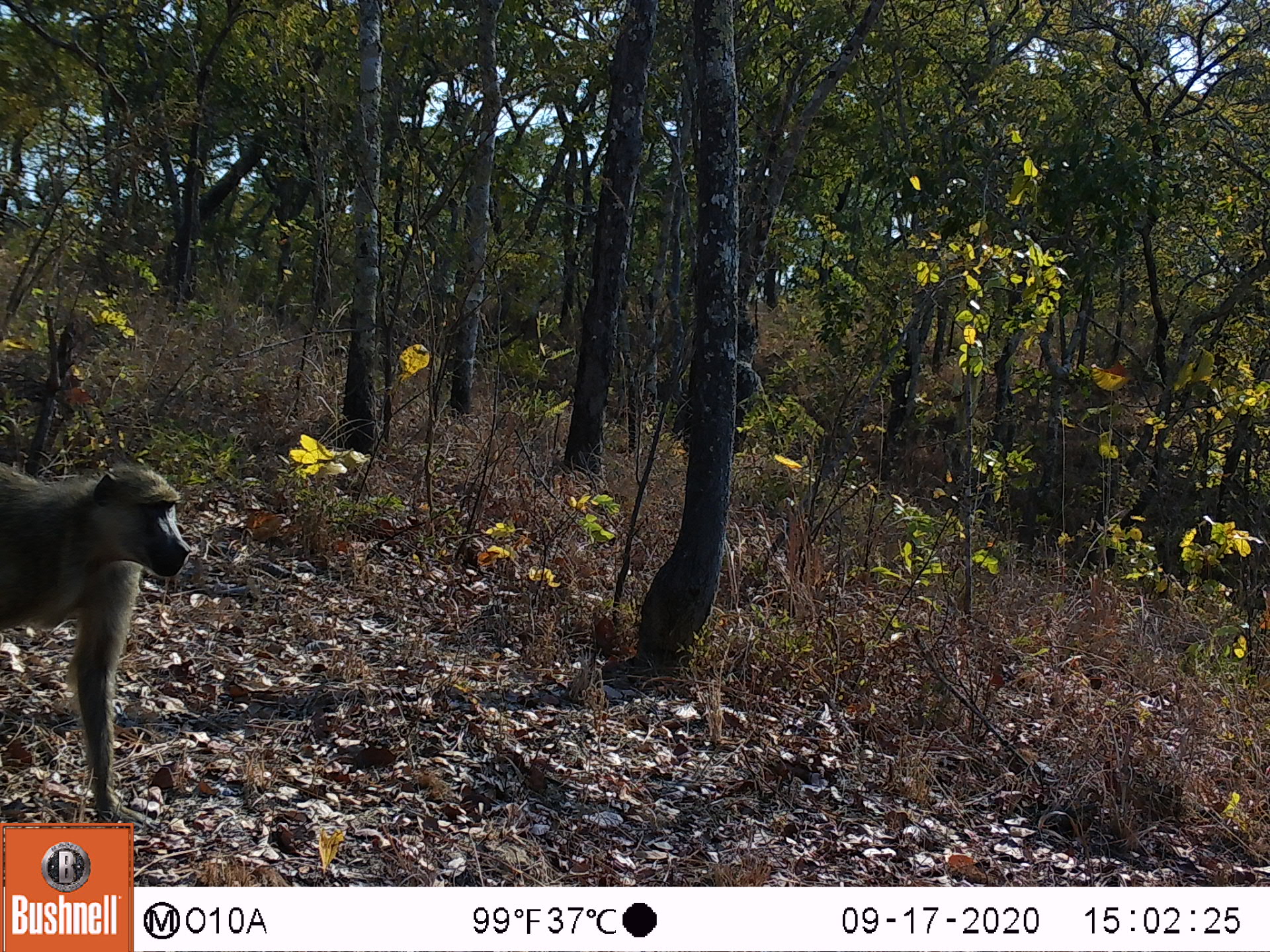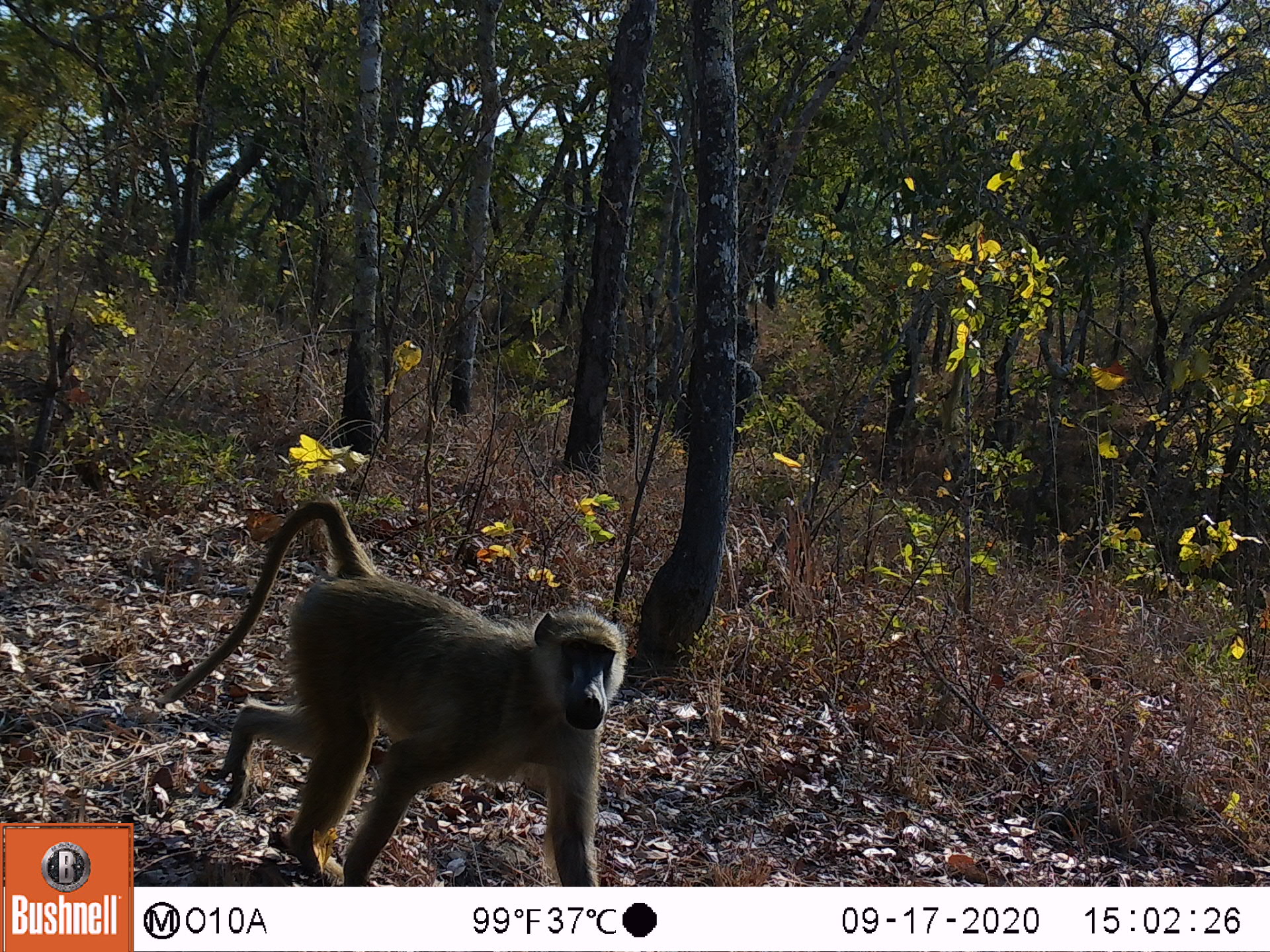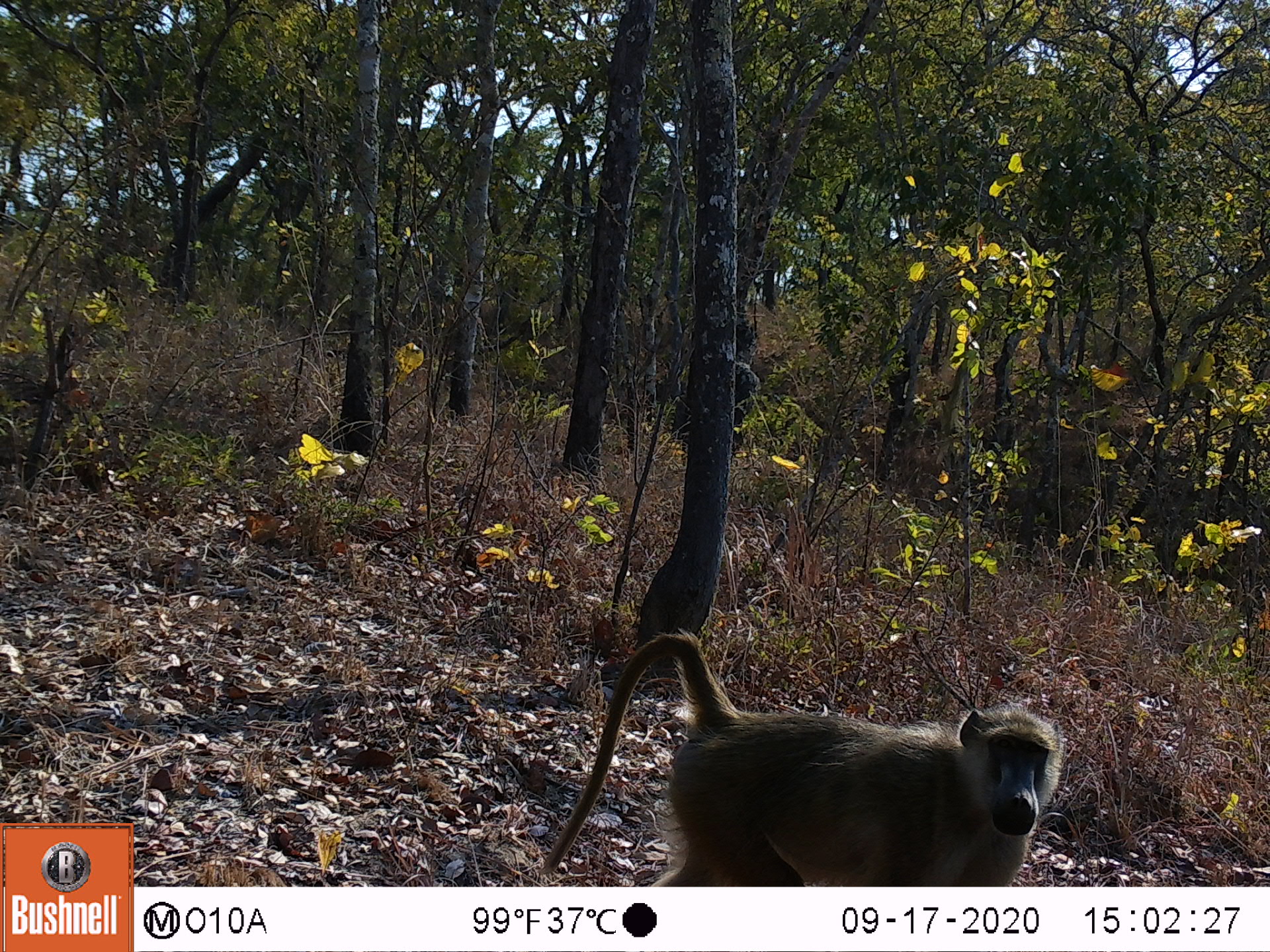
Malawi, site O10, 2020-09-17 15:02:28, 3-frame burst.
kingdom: Animalia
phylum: Chordata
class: Mammalia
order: Primates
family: Cercopithecidae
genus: Papio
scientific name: Papio cynocephalus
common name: yellow baboon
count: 1